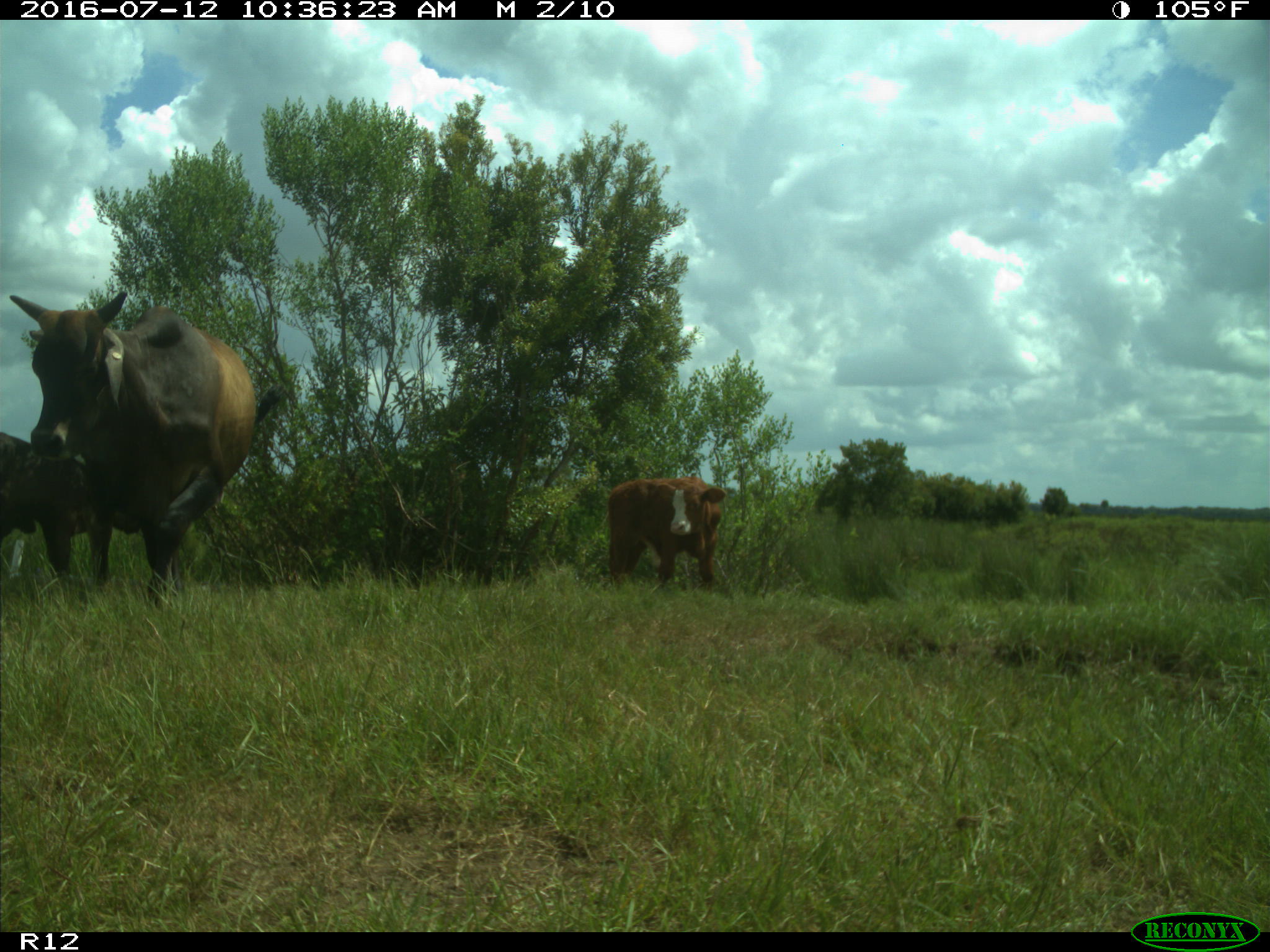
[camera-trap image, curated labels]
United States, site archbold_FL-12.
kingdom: Animalia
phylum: Chordata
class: Mammalia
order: Artiodactyla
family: Bovidae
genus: Bos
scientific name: Bos taurus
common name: domestic cow